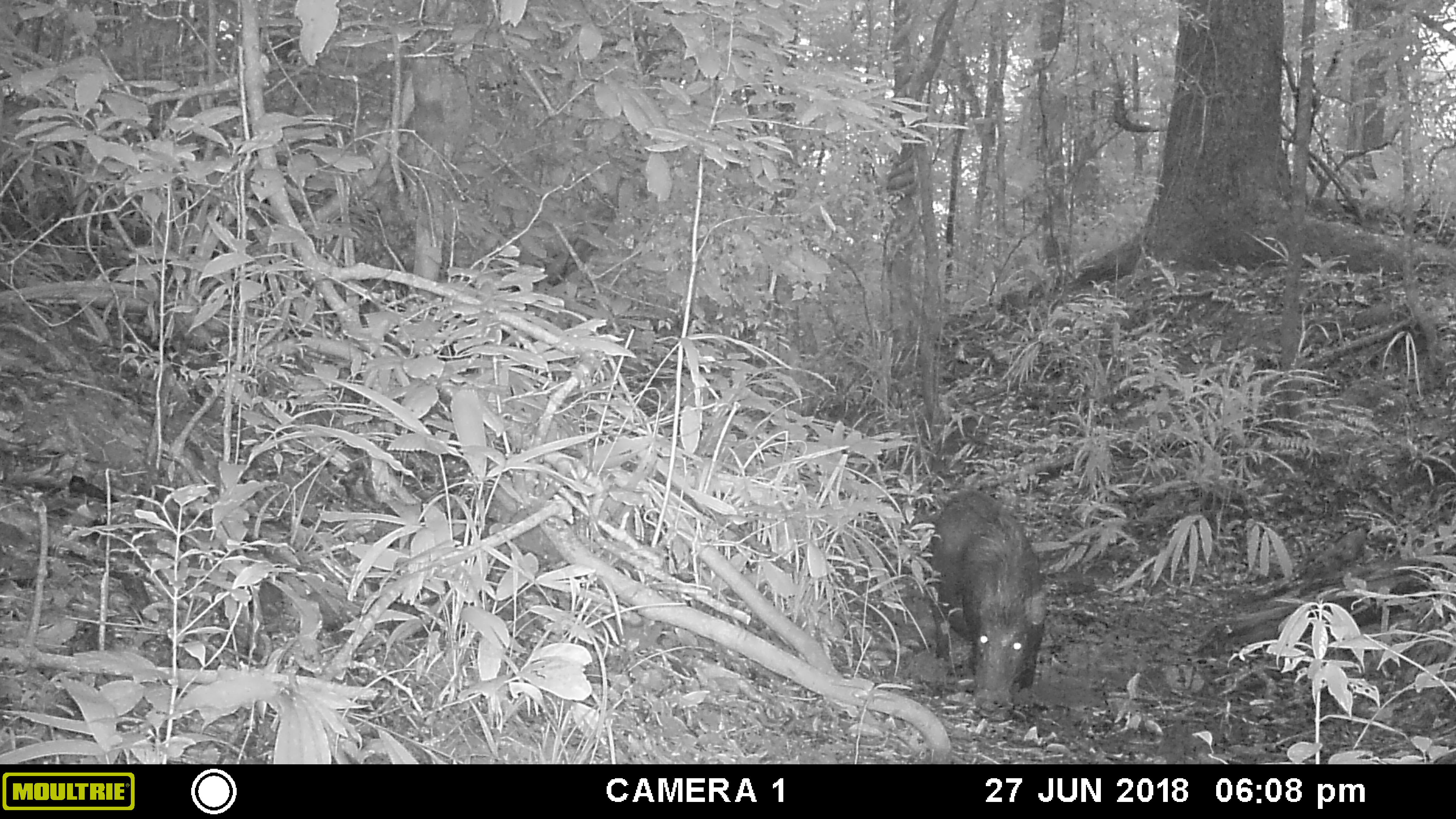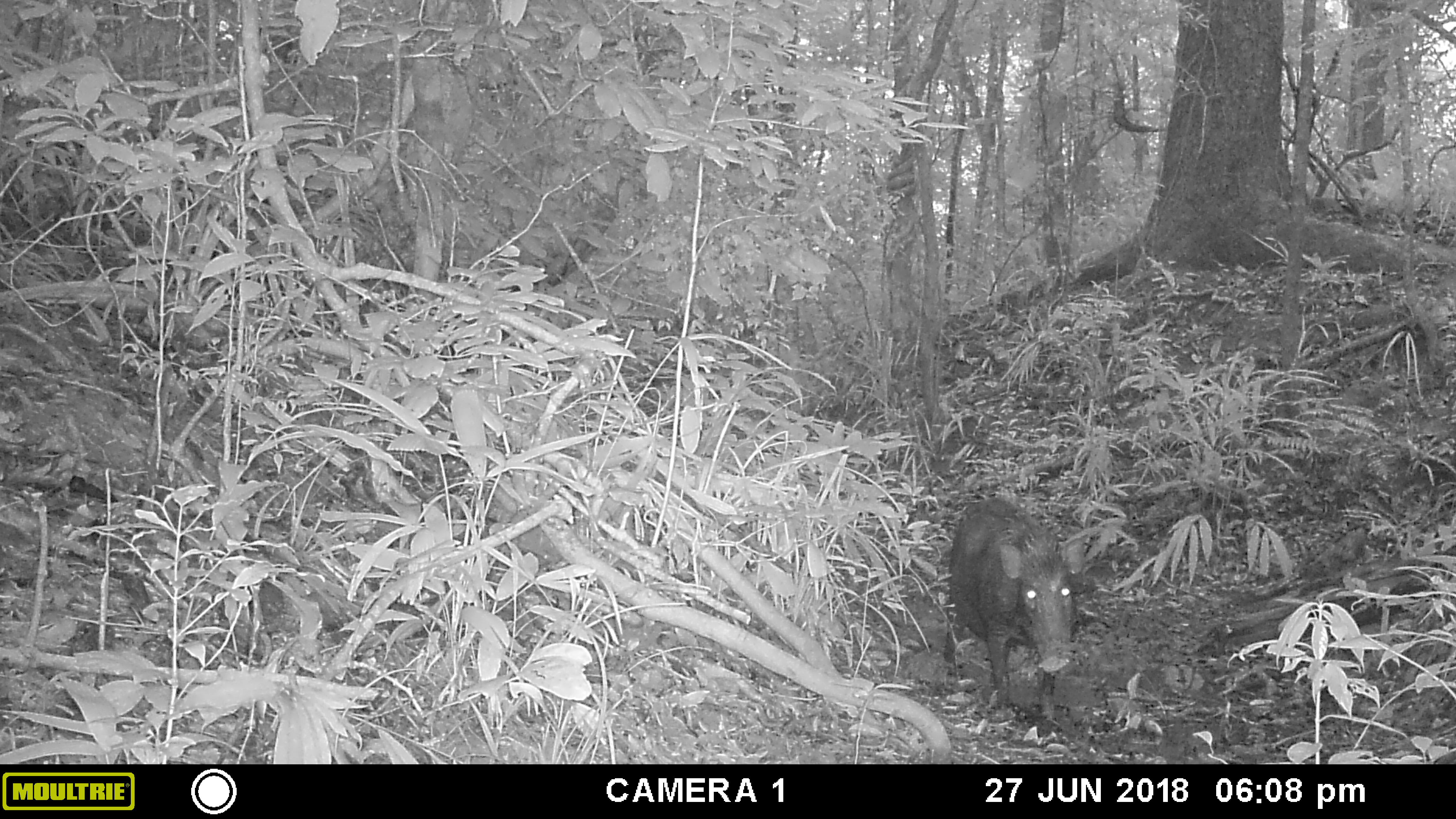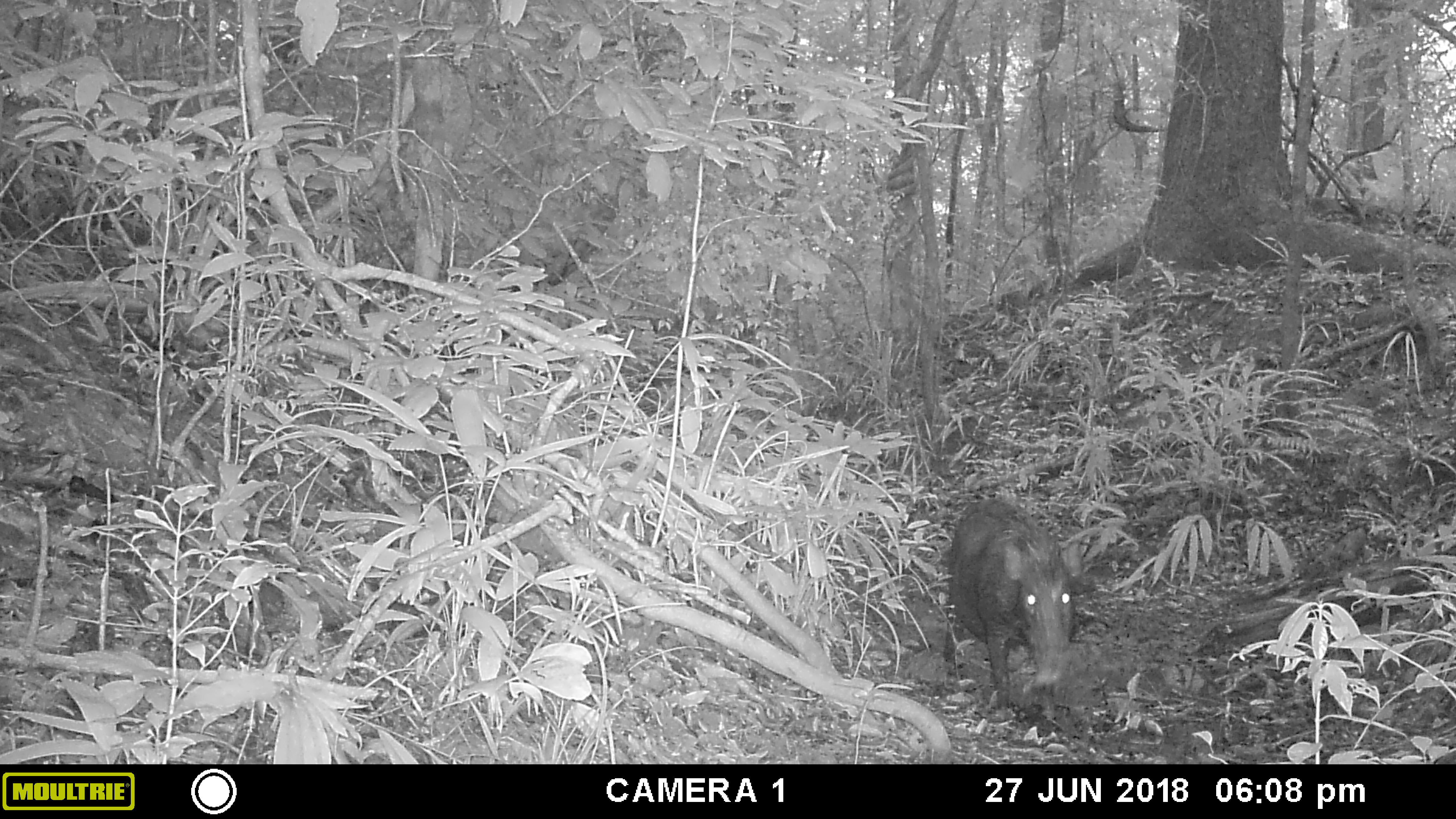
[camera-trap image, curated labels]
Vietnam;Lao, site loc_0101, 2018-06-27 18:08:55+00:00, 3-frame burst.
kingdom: Animalia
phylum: Chordata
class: Mammalia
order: Artiodactyla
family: Suidae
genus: Sus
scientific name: Sus scrofa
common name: eurasian wild pig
Eurasian wild pig (Sus scrofa). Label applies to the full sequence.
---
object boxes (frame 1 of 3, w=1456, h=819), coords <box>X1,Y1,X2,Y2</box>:
eurasian wild pig: <box>933,488,1046,724</box>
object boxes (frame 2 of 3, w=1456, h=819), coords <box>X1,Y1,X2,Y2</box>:
eurasian wild pig: <box>943,497,1083,720</box>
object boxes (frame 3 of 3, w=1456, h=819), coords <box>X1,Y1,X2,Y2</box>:
eurasian wild pig: <box>945,498,1083,720</box>